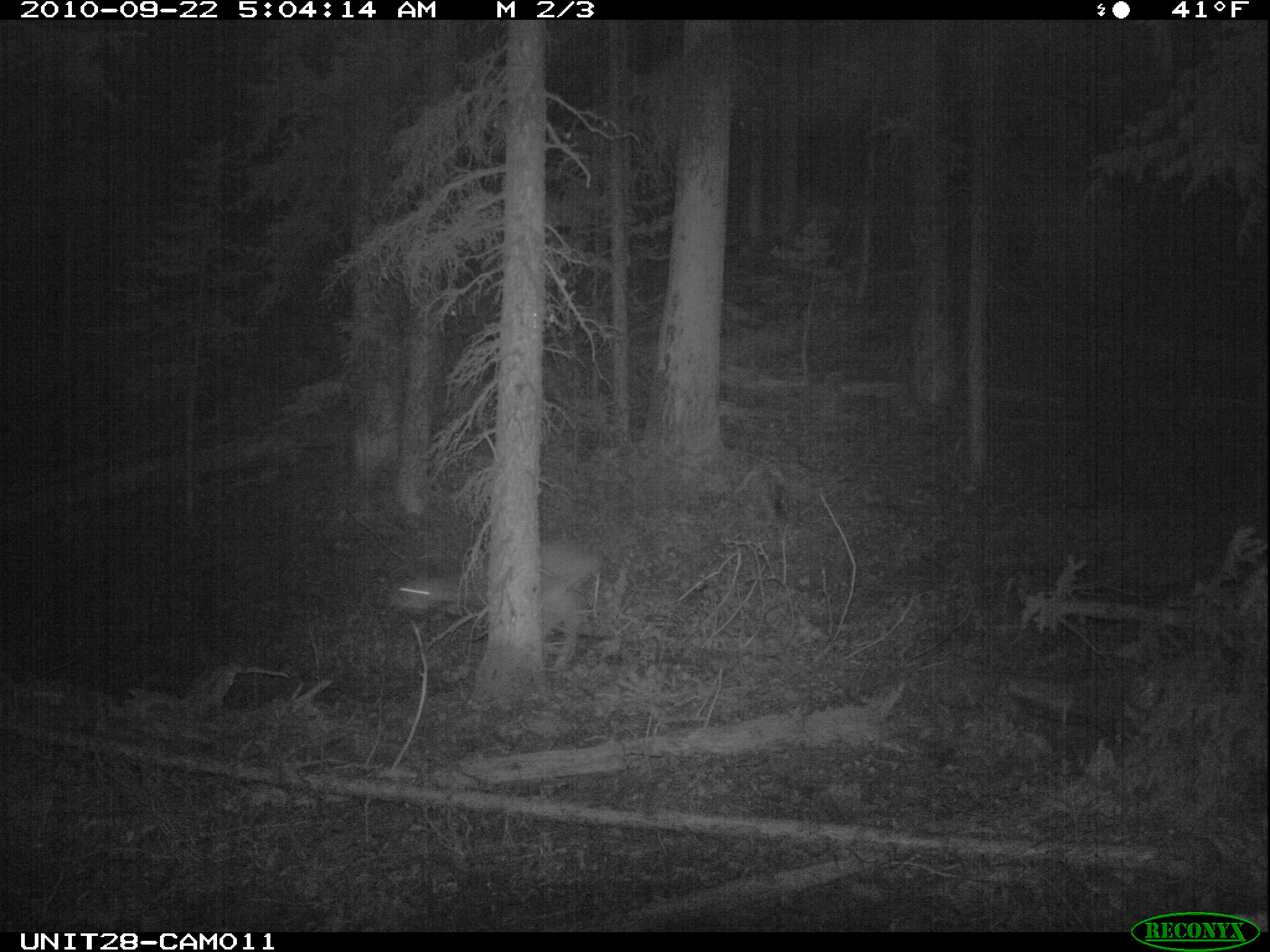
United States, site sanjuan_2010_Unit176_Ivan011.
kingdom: Animalia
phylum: Chordata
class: Mammalia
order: Artiodactyla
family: Cervidae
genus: Odocoileus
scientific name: Odocoileus hemionus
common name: mule deer